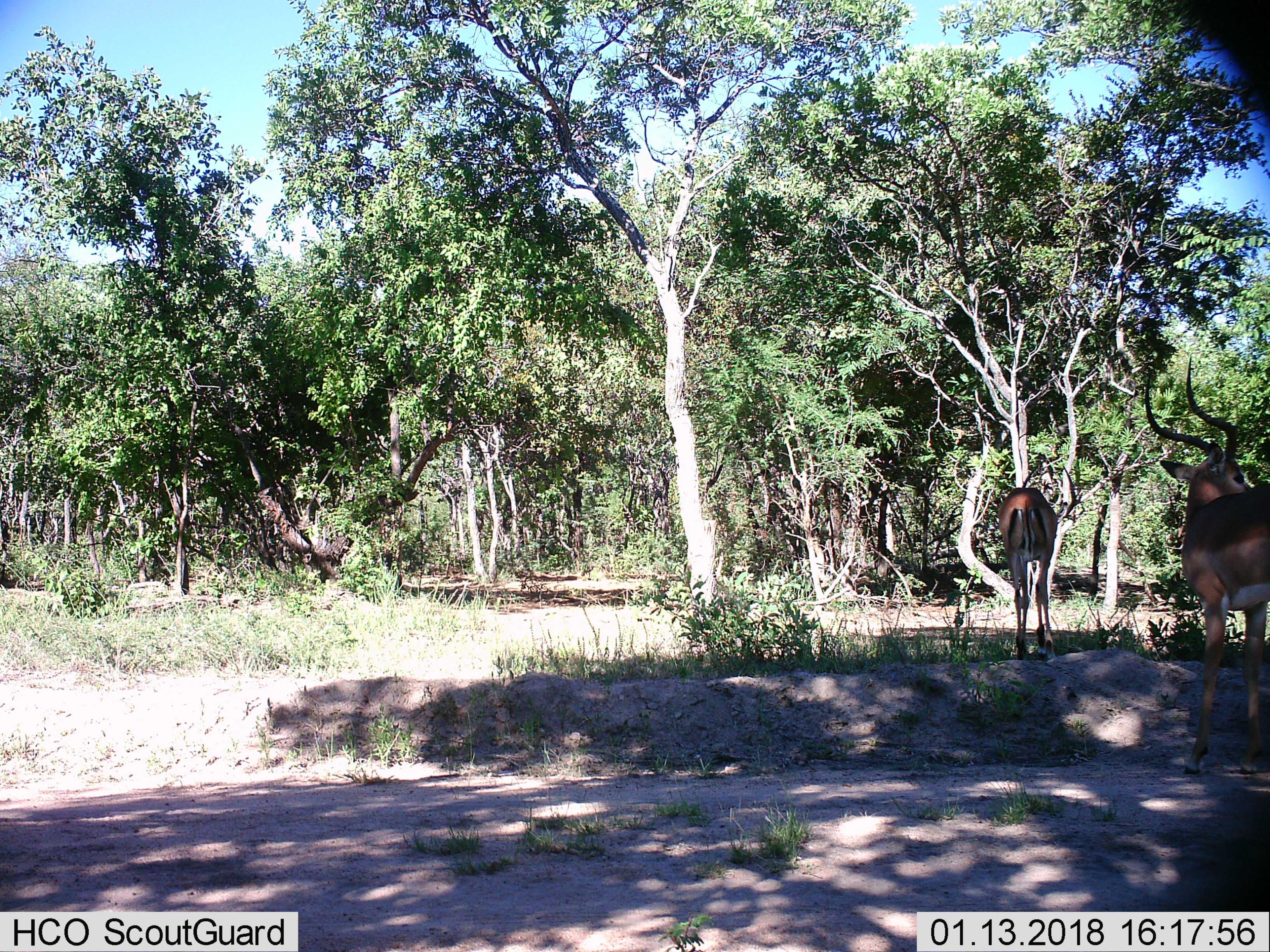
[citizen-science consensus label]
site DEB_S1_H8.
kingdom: Animalia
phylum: Chordata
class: Mammalia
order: Artiodactyla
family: Bovidae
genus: Aepyceros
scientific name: Aepyceros melampus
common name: impala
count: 2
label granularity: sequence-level